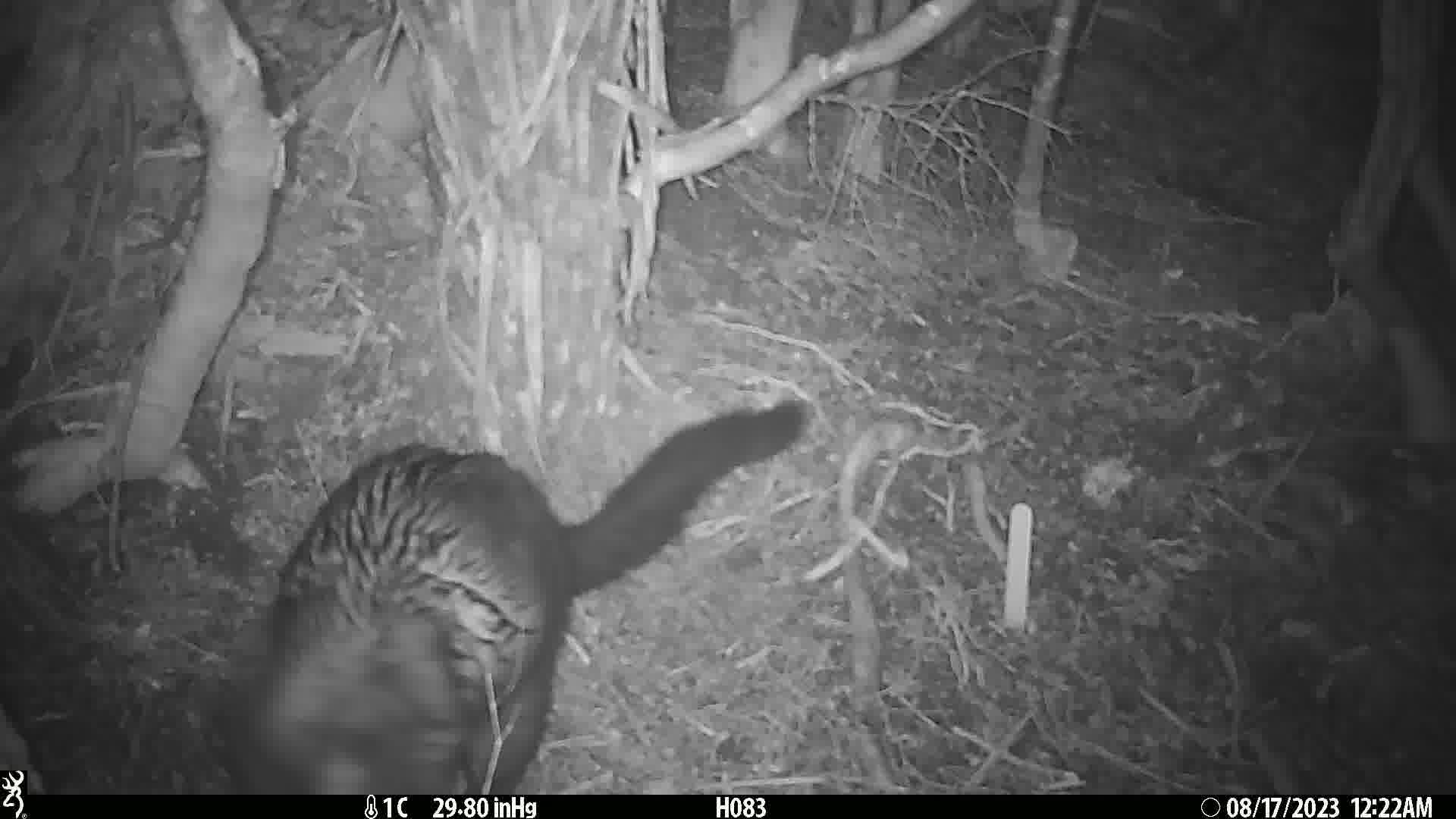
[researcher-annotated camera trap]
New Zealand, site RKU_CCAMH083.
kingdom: Animalia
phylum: Chordata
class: Mammalia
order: Diprotodontia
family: Phalangeridae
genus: Trichosurus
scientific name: Trichosurus vulpecula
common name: common brushtail possum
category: possum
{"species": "possum (common brushtail possum) (Trichosurus vulpecula)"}